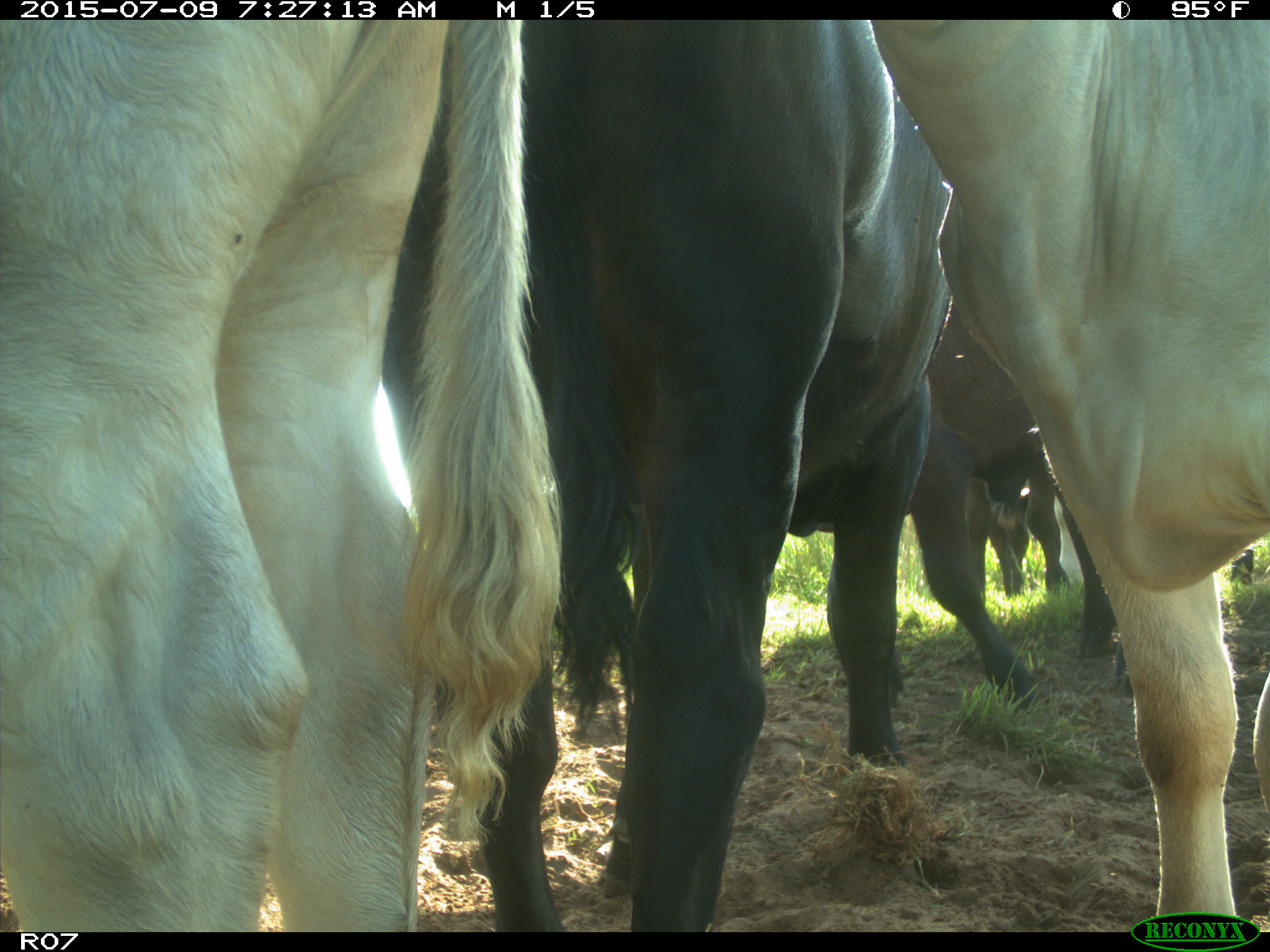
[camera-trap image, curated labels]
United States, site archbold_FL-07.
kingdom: Animalia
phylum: Chordata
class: Mammalia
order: Artiodactyla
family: Bovidae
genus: Bos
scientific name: Bos taurus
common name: domestic cow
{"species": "Bos taurus (domestic cow)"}